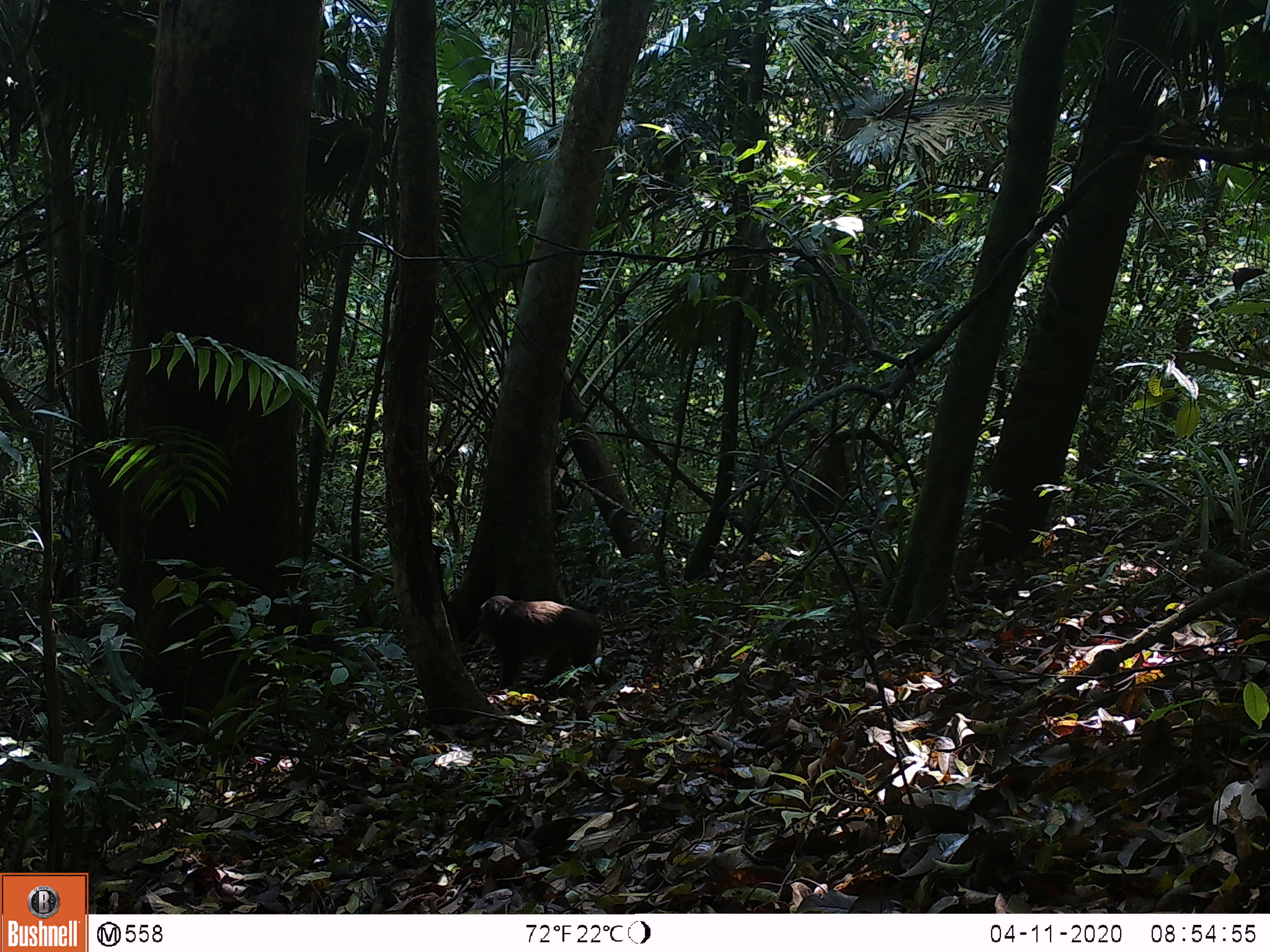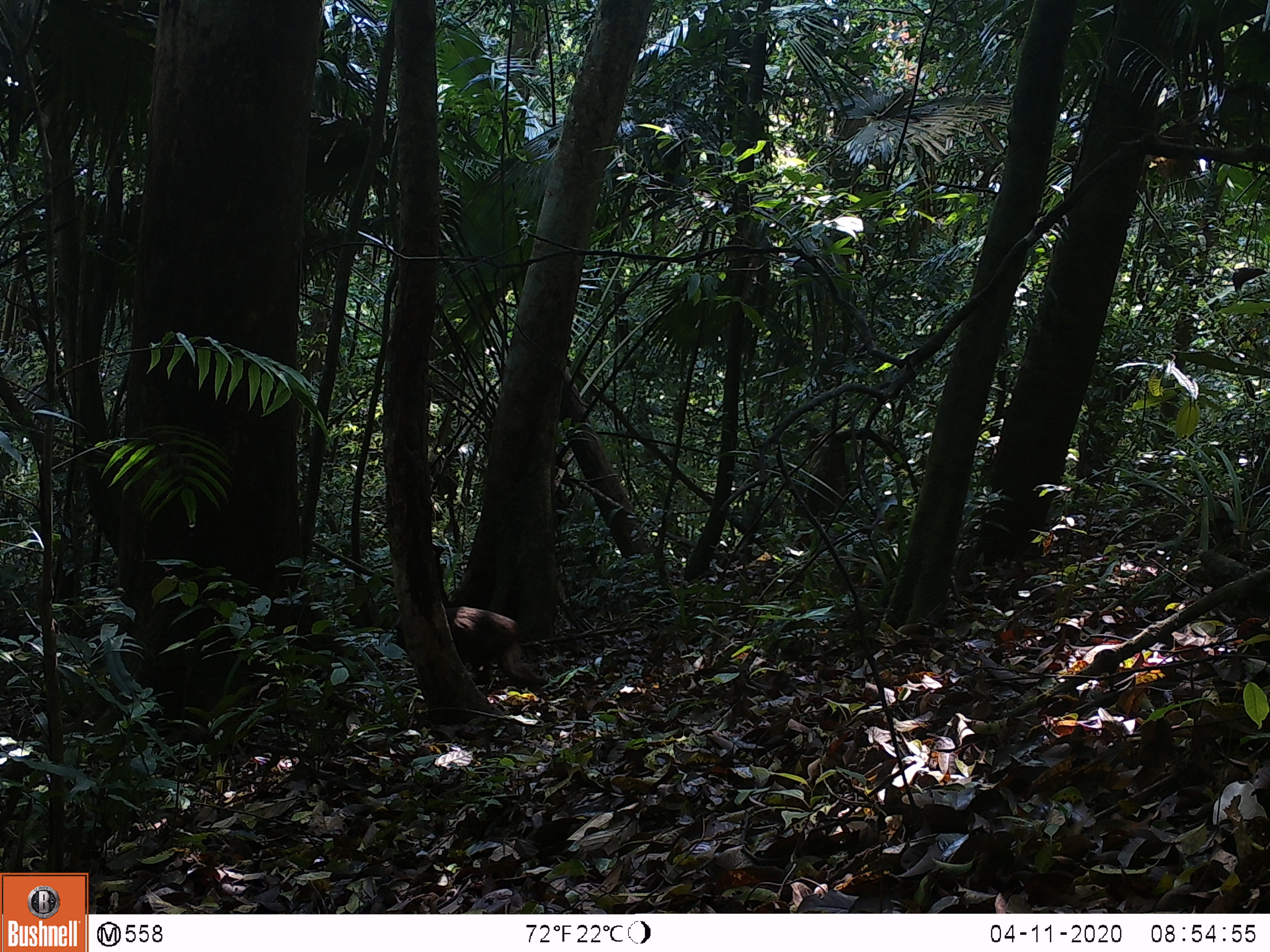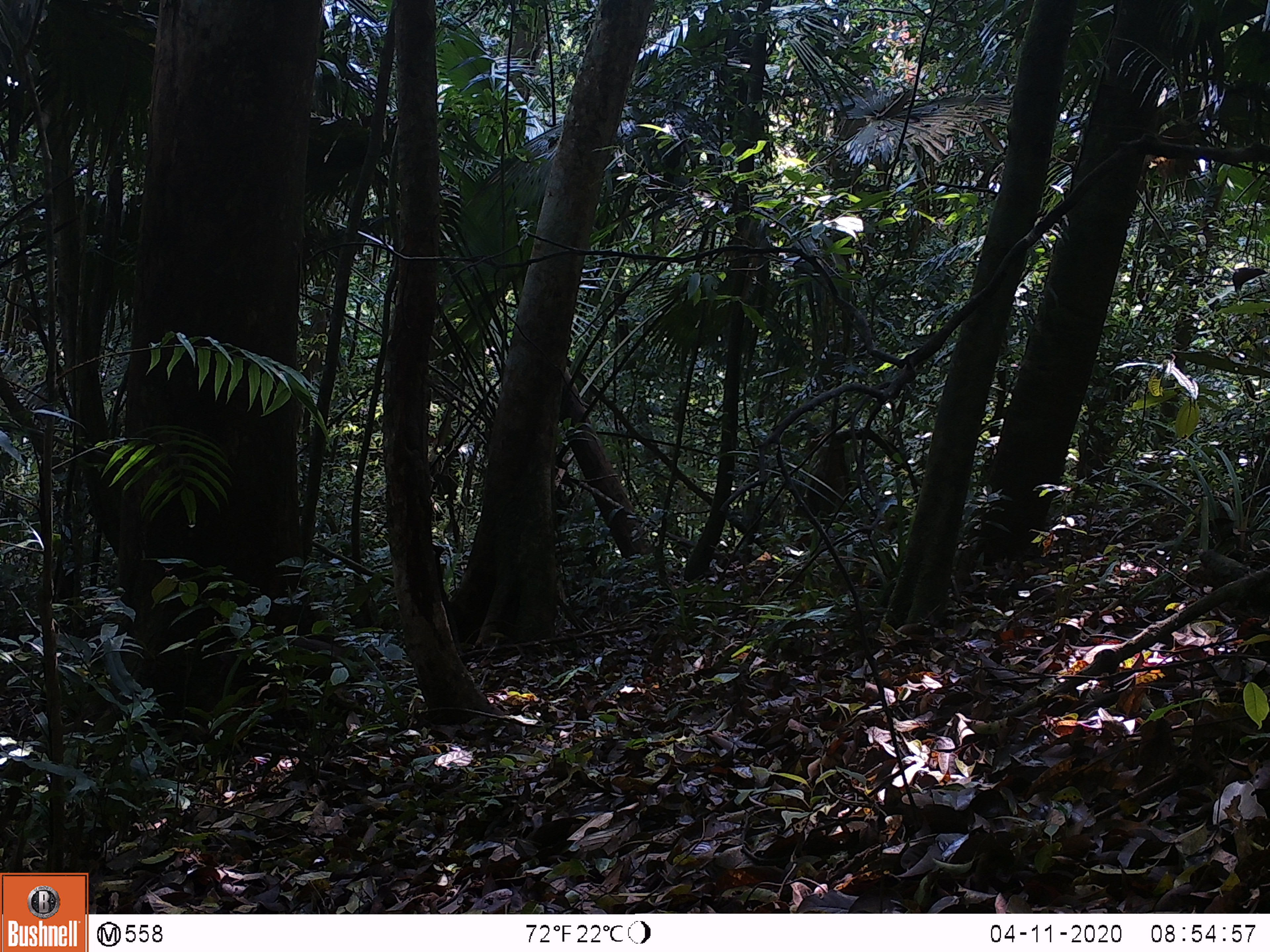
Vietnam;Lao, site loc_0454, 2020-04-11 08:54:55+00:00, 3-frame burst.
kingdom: Animalia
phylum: Chordata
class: Mammalia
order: Primates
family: Cercopithecidae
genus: Macaca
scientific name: Macaca arctoides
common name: stump-tailed macaque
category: stump tailed macaque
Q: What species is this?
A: Stump tailed macaque (stump-tailed macaque) (Macaca arctoides).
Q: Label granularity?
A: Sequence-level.